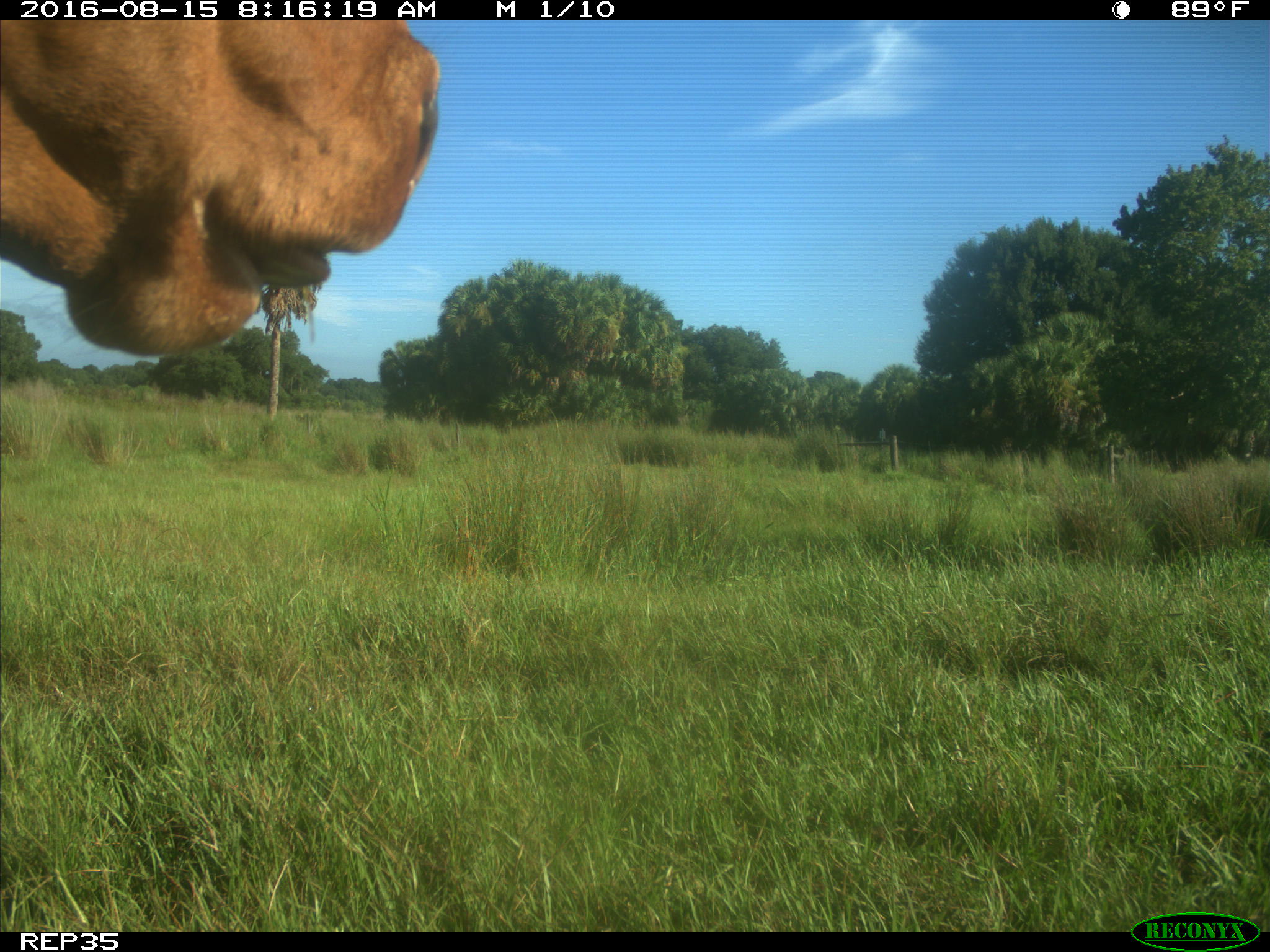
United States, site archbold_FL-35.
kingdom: Animalia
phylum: Chordata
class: Mammalia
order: Artiodactyla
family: Bovidae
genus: Bos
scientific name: Bos taurus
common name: domestic cow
Bos taurus (domestic cow).